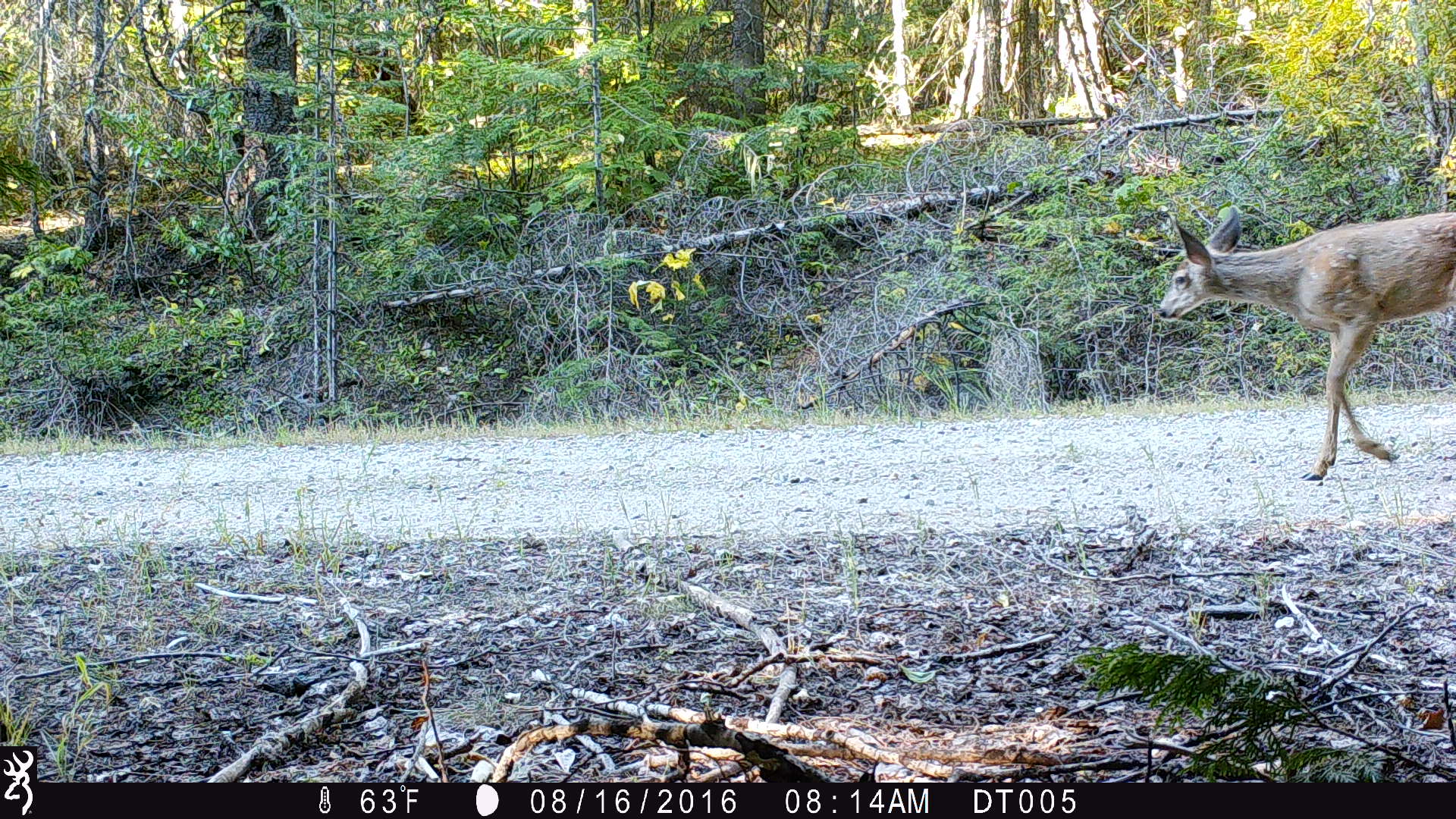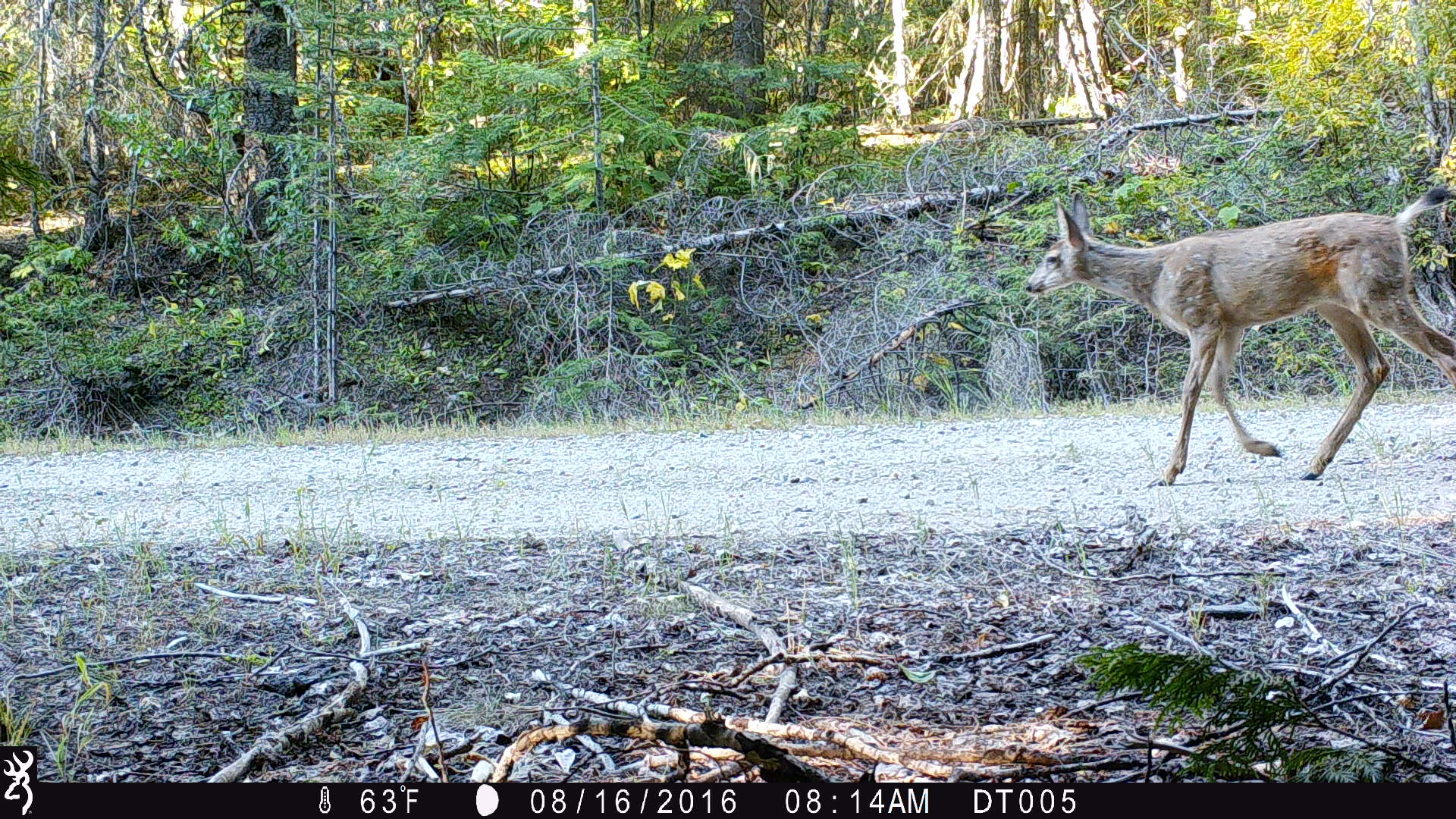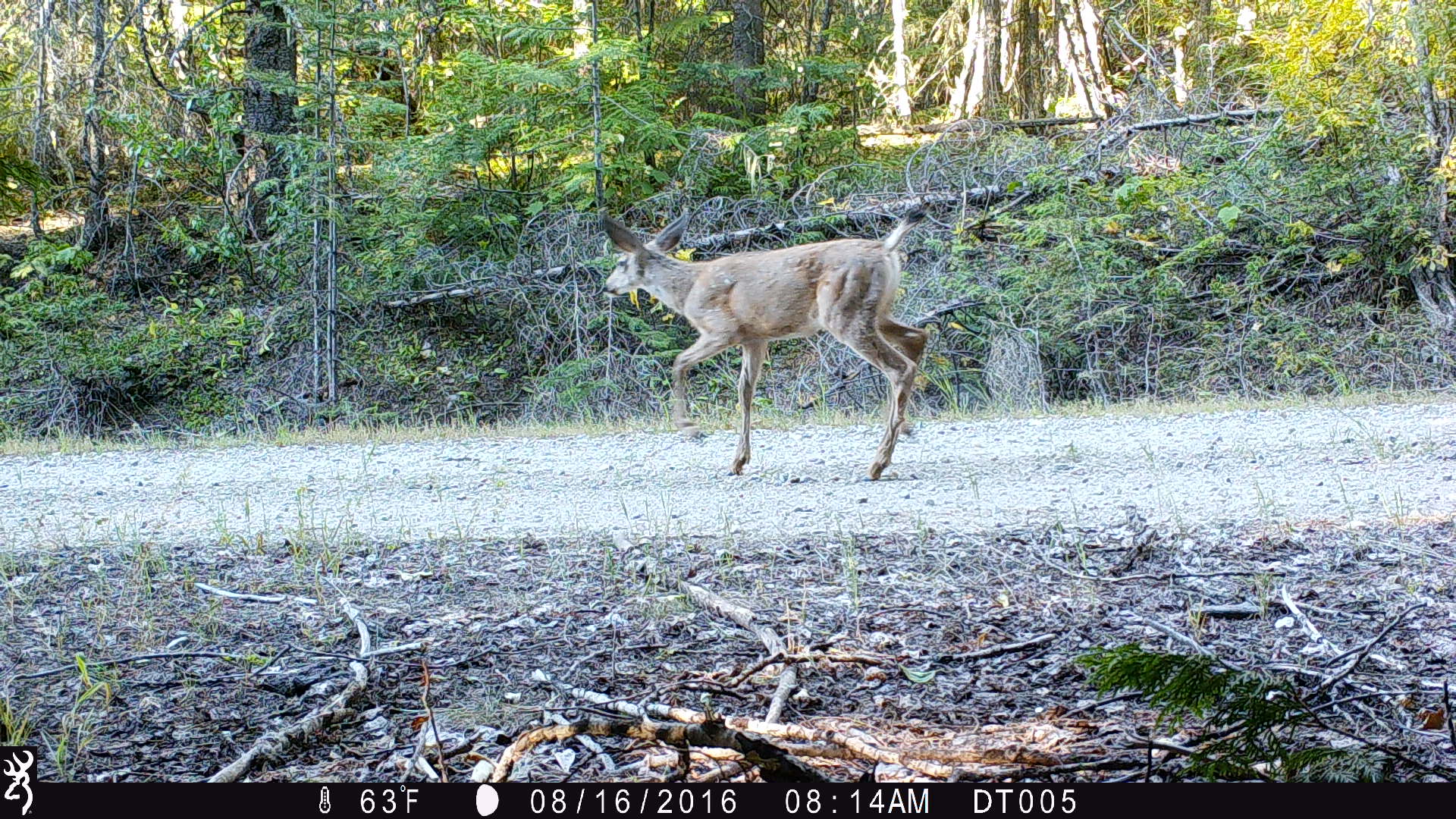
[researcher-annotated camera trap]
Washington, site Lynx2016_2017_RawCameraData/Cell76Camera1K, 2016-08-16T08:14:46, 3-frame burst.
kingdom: Animalia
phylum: Chordata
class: Mammalia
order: Artiodactyla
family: Cervidae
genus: Odocoileus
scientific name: Odocoileus hemionus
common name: mule deer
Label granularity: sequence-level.